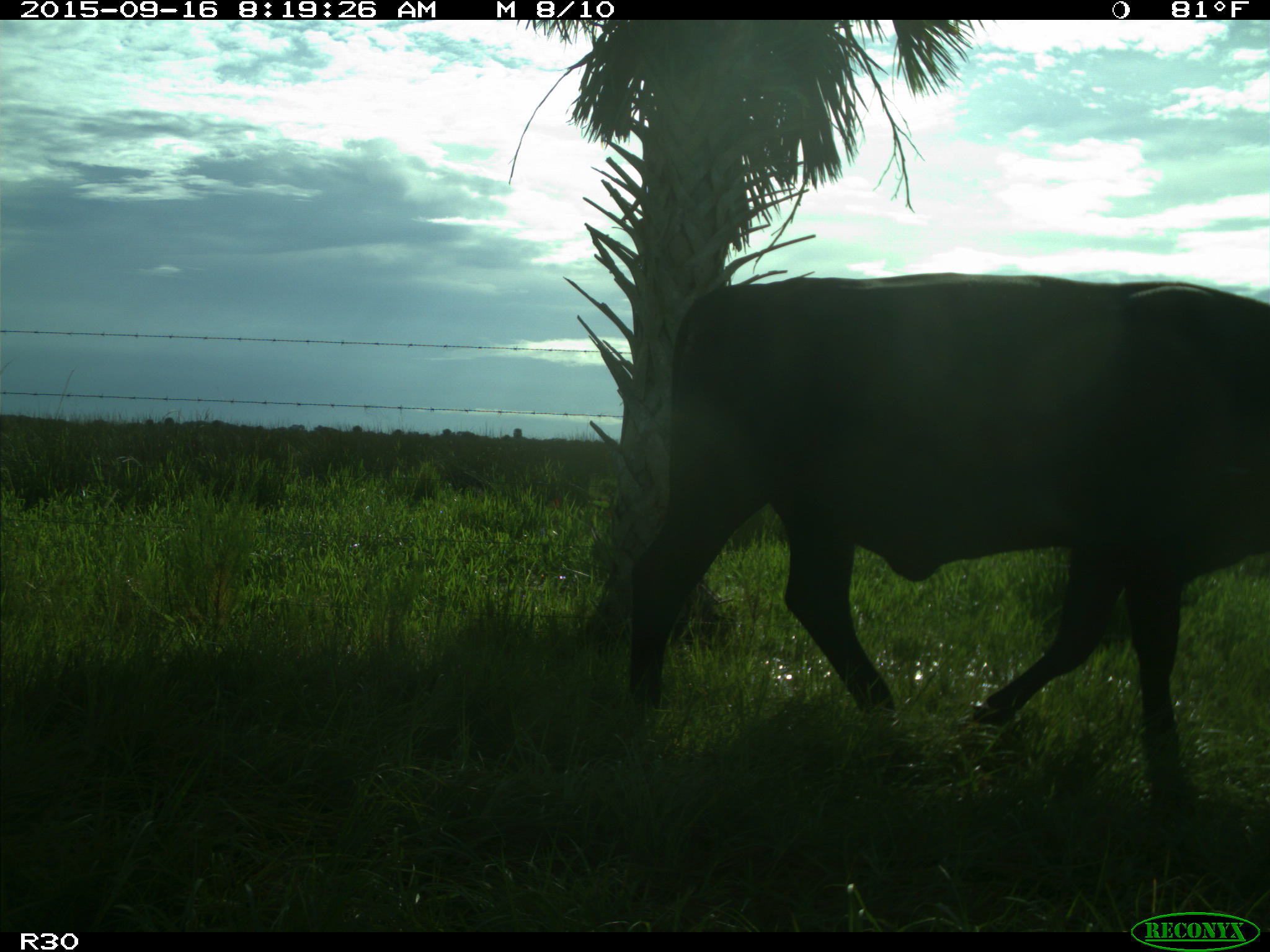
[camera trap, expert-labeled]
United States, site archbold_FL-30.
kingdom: Animalia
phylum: Chordata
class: Mammalia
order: Artiodactyla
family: Bovidae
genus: Bos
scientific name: Bos taurus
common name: domestic cow